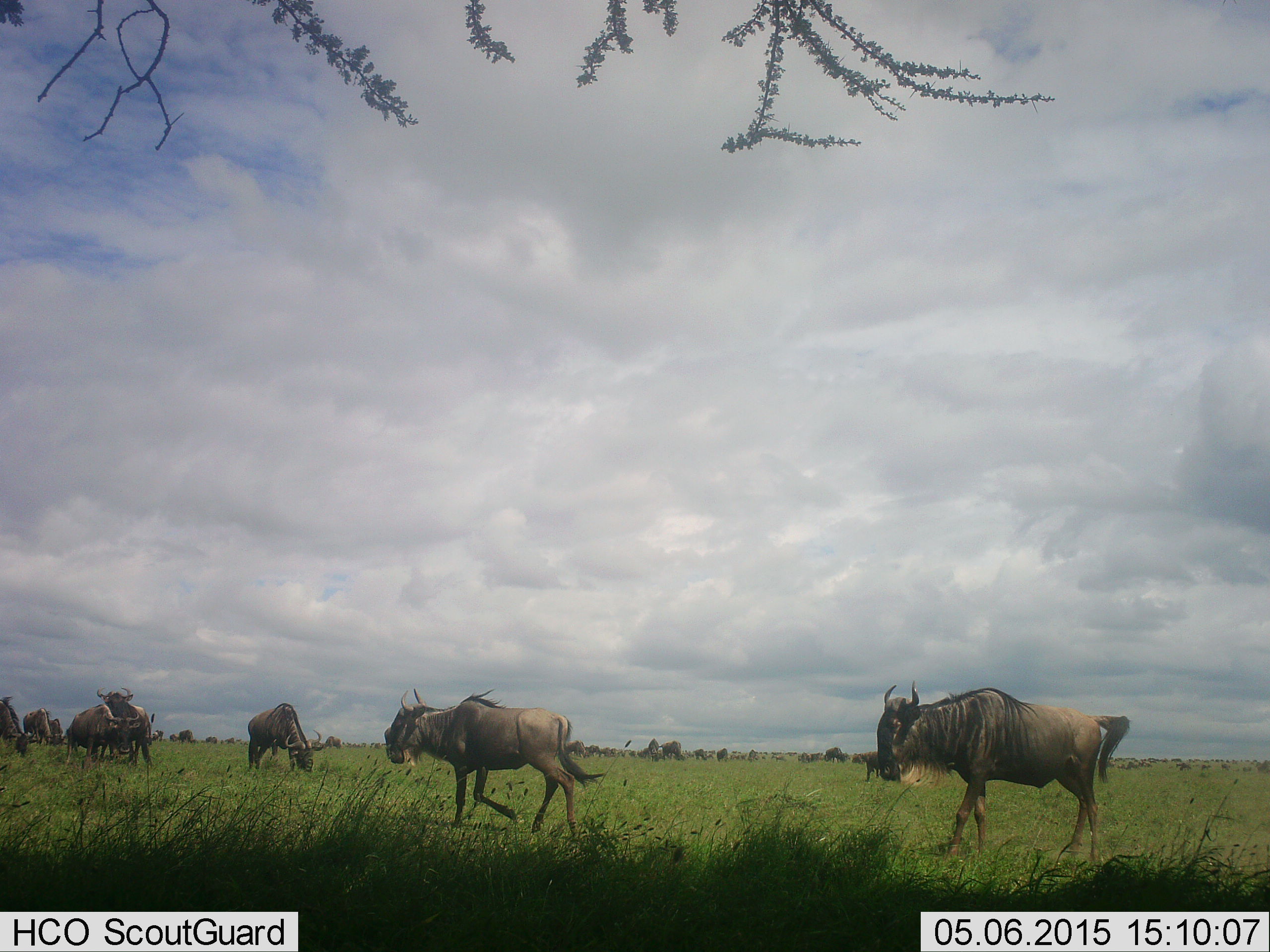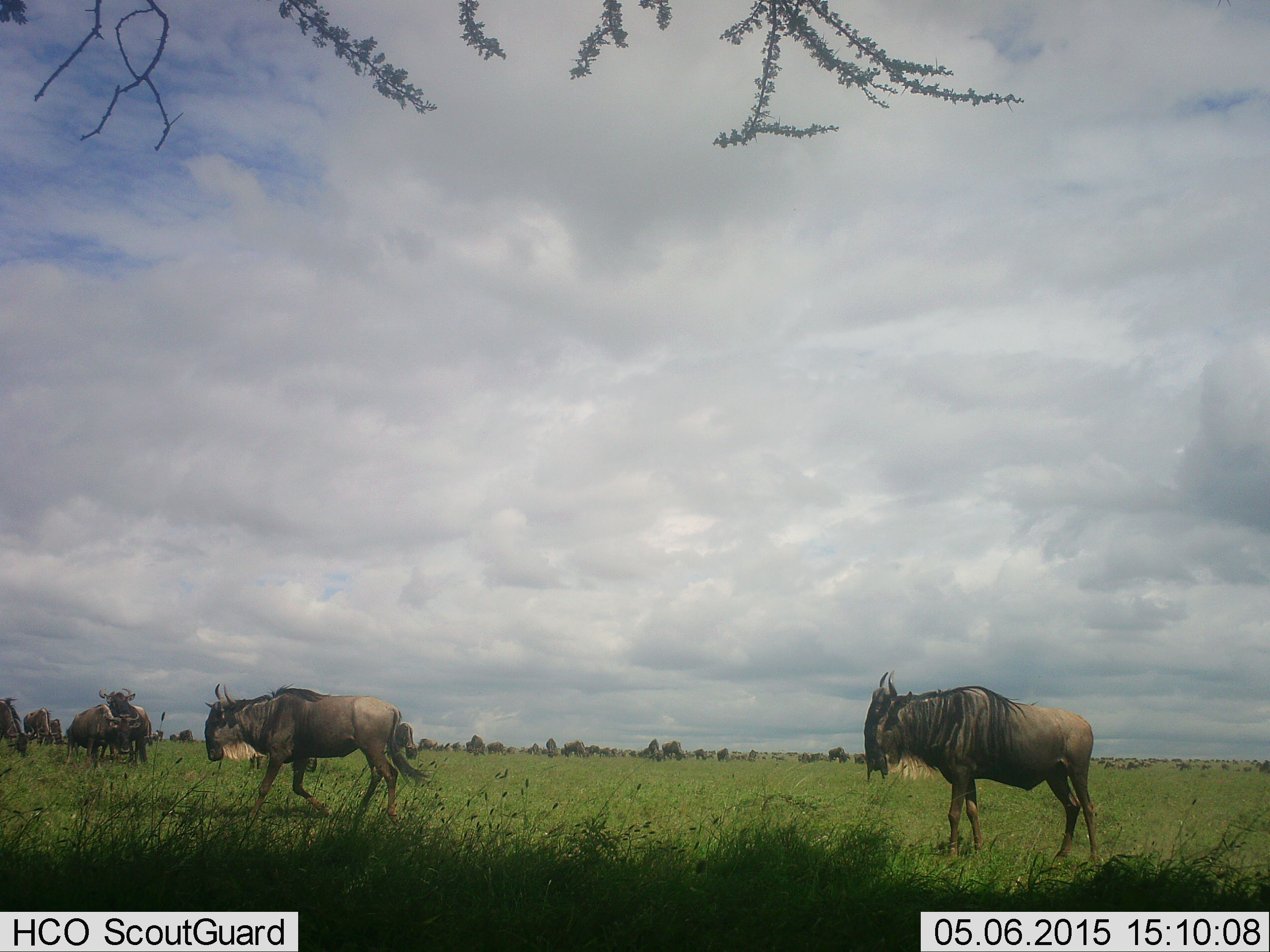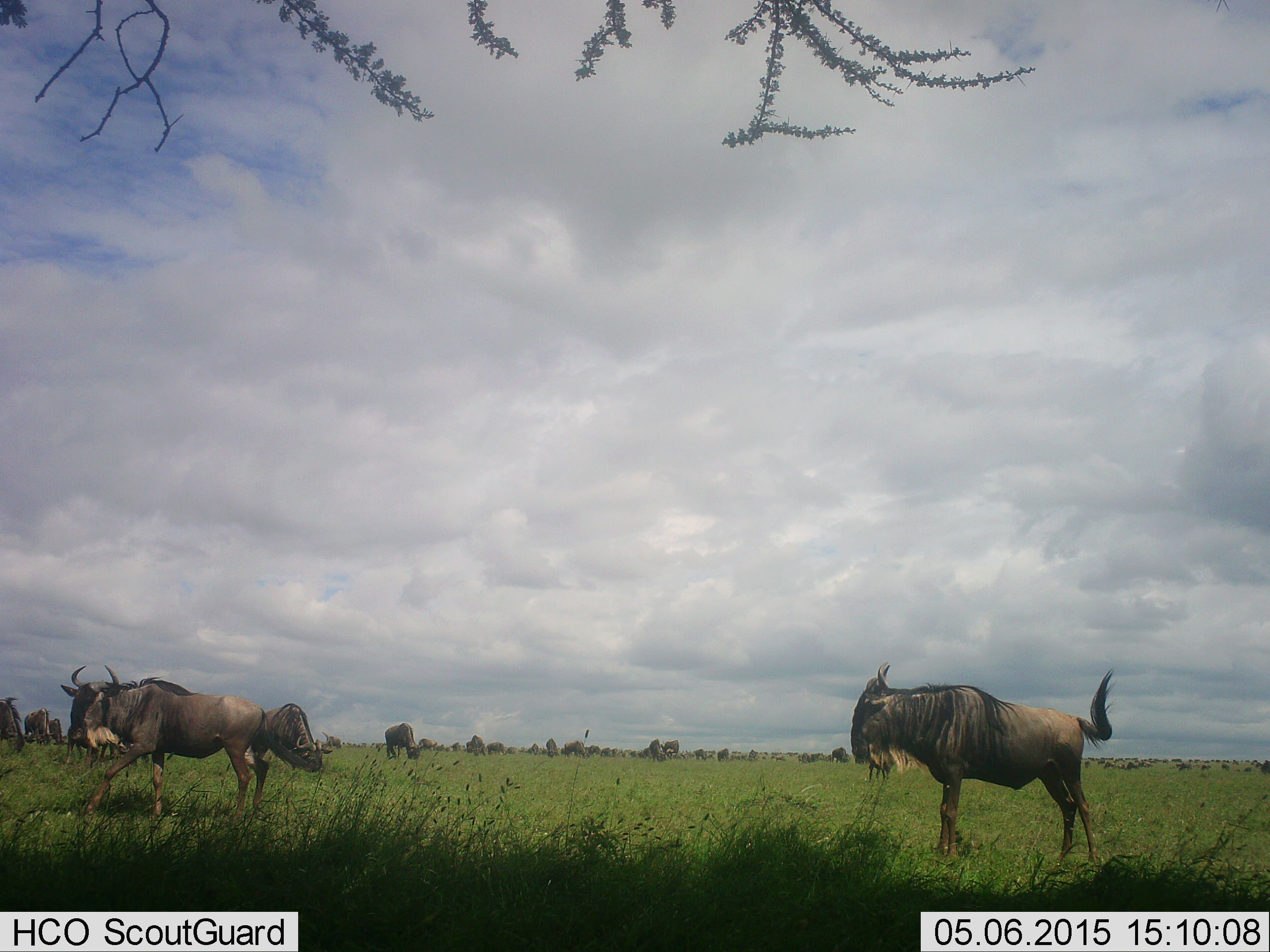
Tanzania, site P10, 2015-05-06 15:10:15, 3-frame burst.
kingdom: Animalia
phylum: Chordata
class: Mammalia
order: Artiodactyla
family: Bovidae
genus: Connochaetes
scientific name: Connochaetes taurinus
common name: blue wildebeest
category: wildebeest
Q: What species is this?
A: Wildebeest (blue wildebeest) (Connochaetes taurinus).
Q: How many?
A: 11-50.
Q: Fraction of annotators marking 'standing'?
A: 70%.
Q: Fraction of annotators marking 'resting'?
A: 0%.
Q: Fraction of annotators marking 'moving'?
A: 90%.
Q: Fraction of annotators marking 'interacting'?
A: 0%.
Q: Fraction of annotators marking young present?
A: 0%.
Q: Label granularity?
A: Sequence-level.